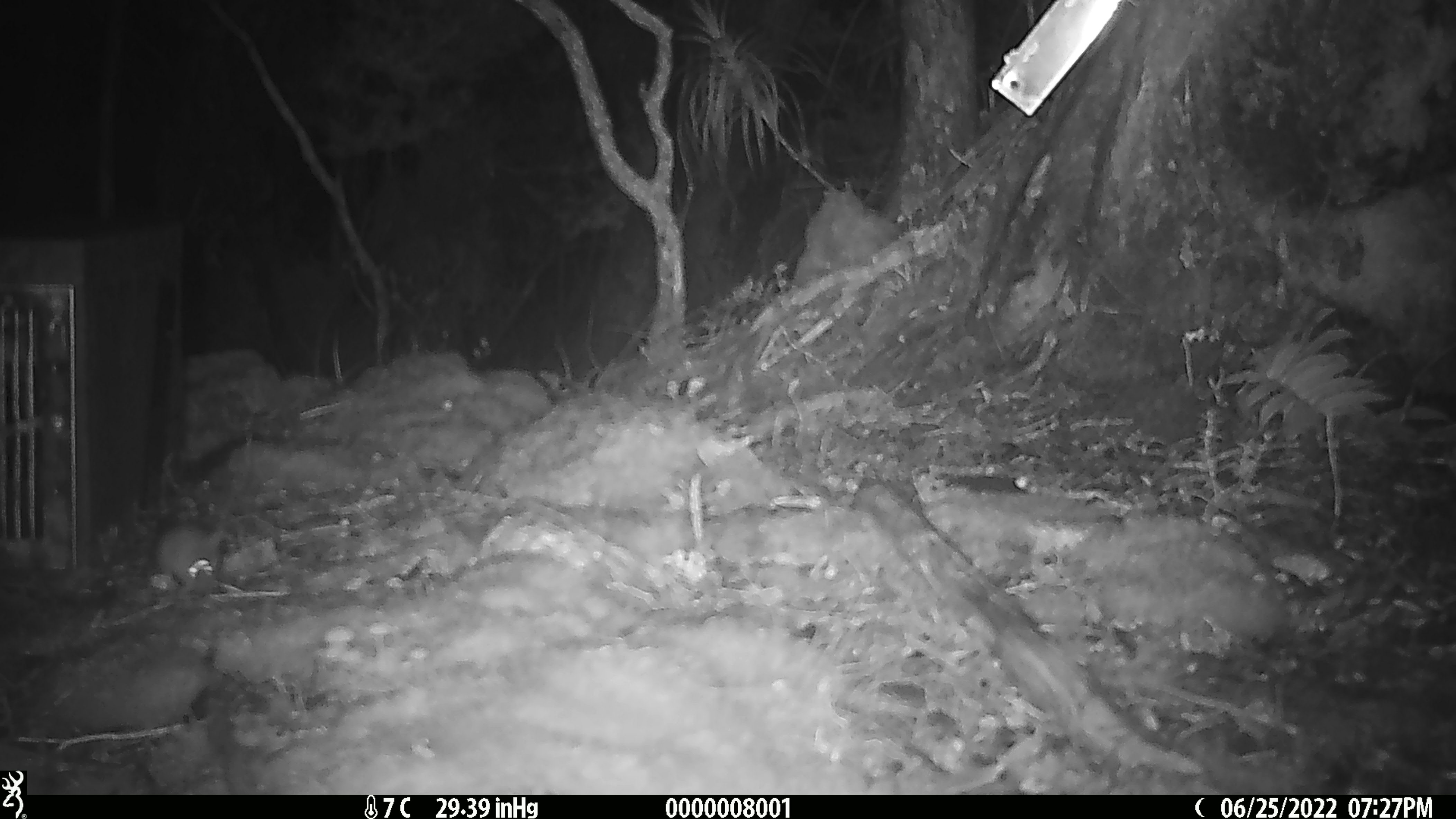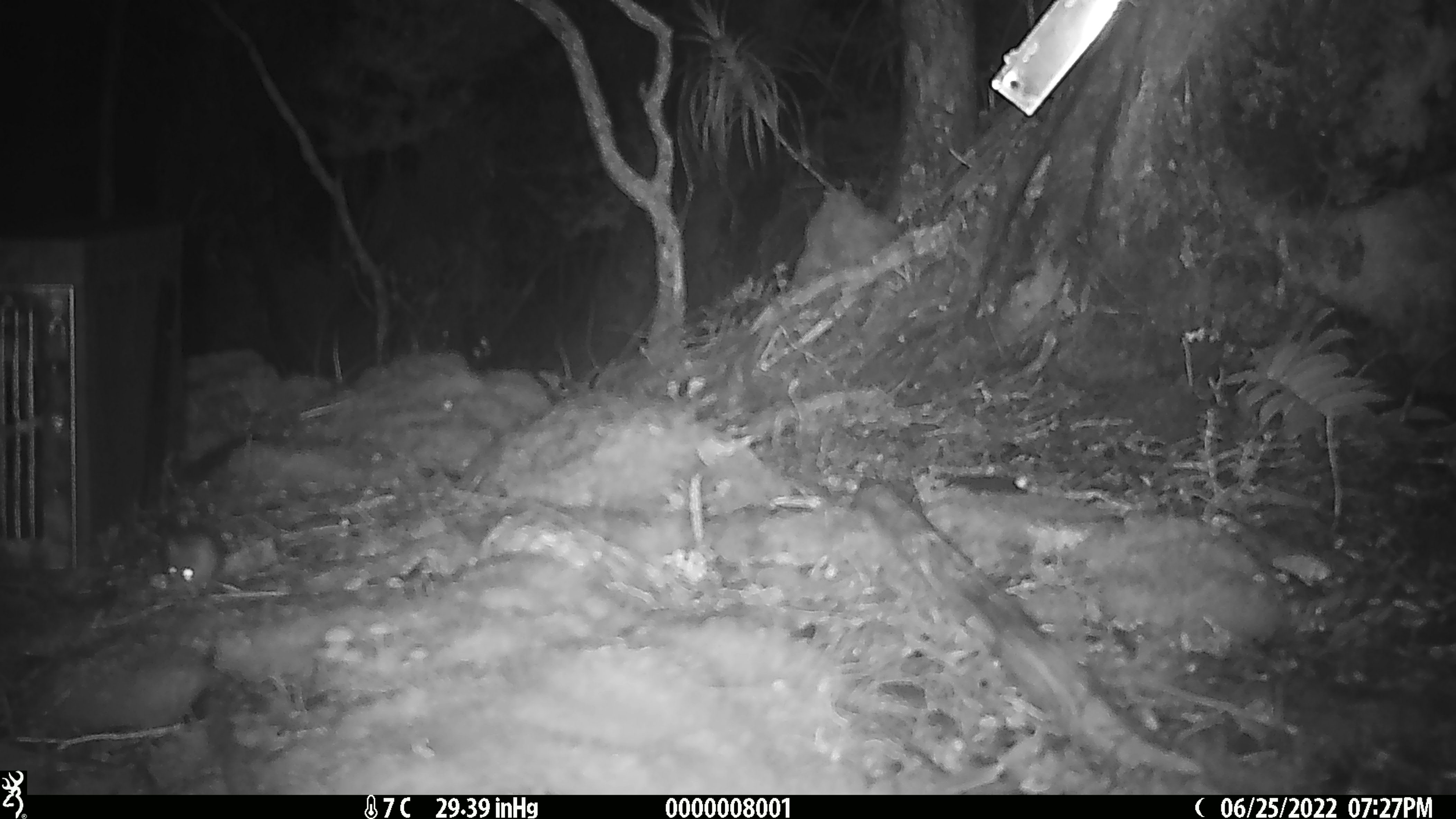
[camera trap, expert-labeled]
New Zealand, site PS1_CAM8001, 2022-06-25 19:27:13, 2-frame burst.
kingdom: Animalia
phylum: Chordata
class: Mammalia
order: Rodentia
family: Muridae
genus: Mus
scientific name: Mus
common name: mouse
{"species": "mouse (Mus)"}